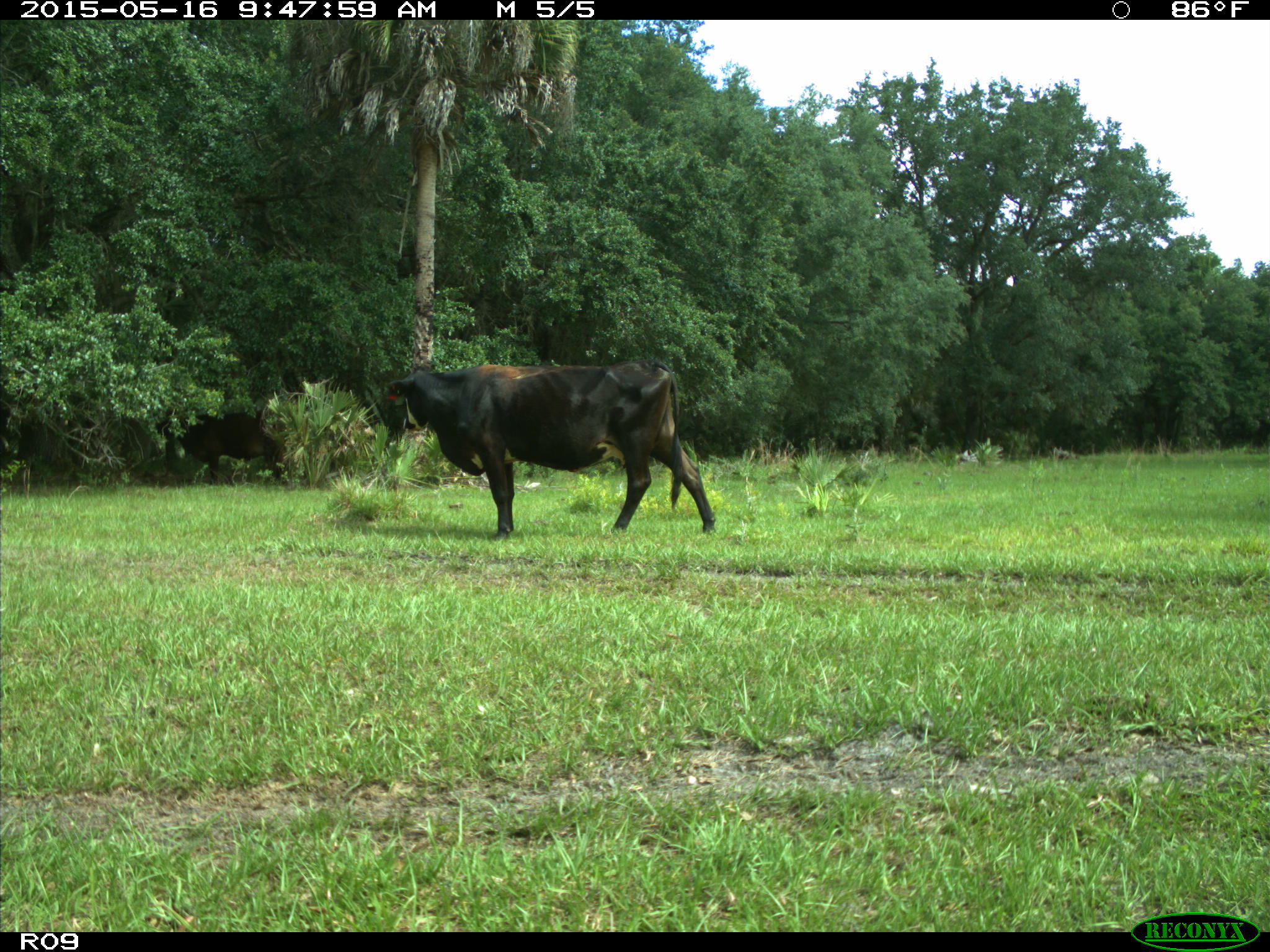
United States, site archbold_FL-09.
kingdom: Animalia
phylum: Chordata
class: Mammalia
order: Artiodactyla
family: Bovidae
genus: Bos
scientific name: Bos taurus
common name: domestic cow